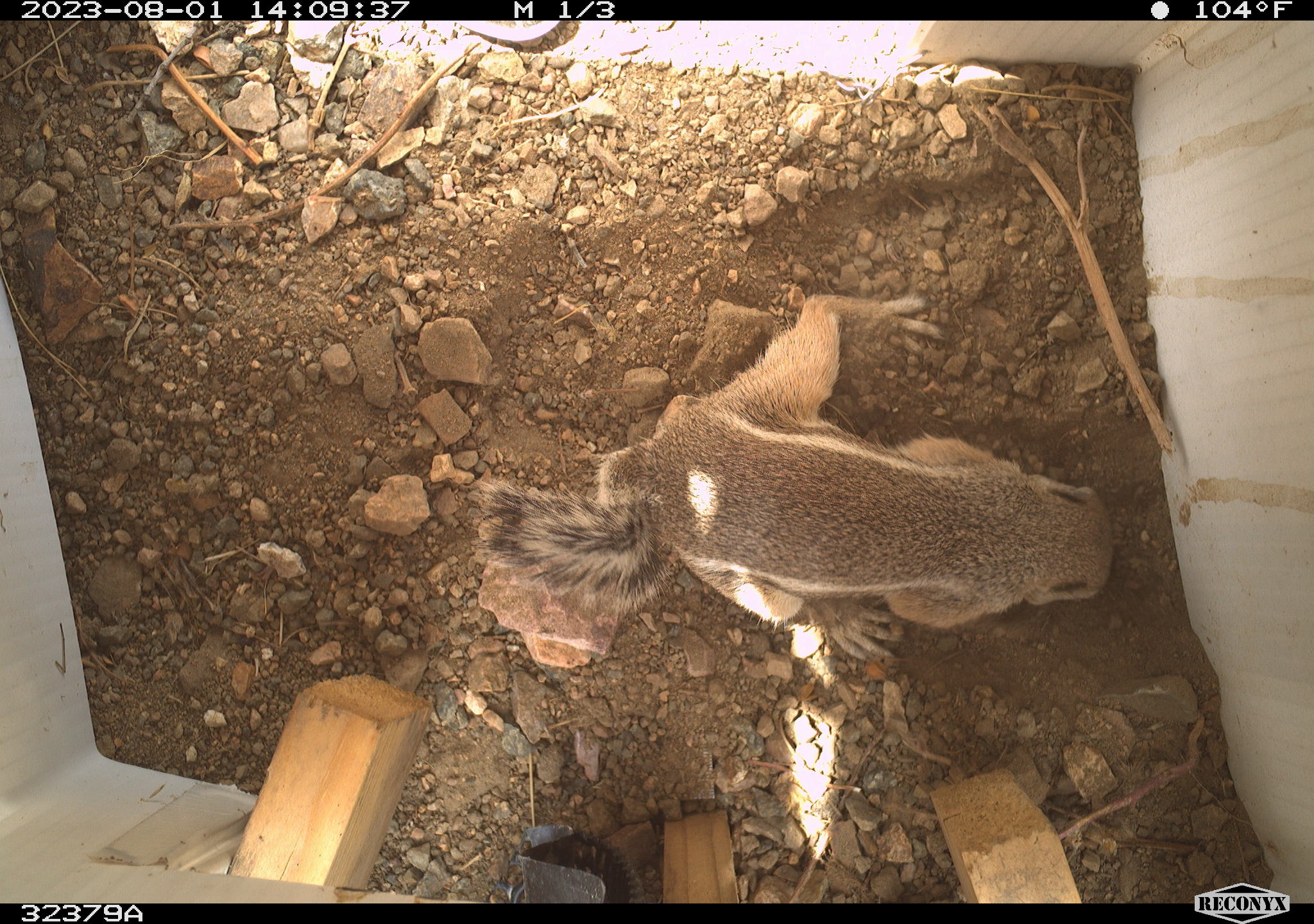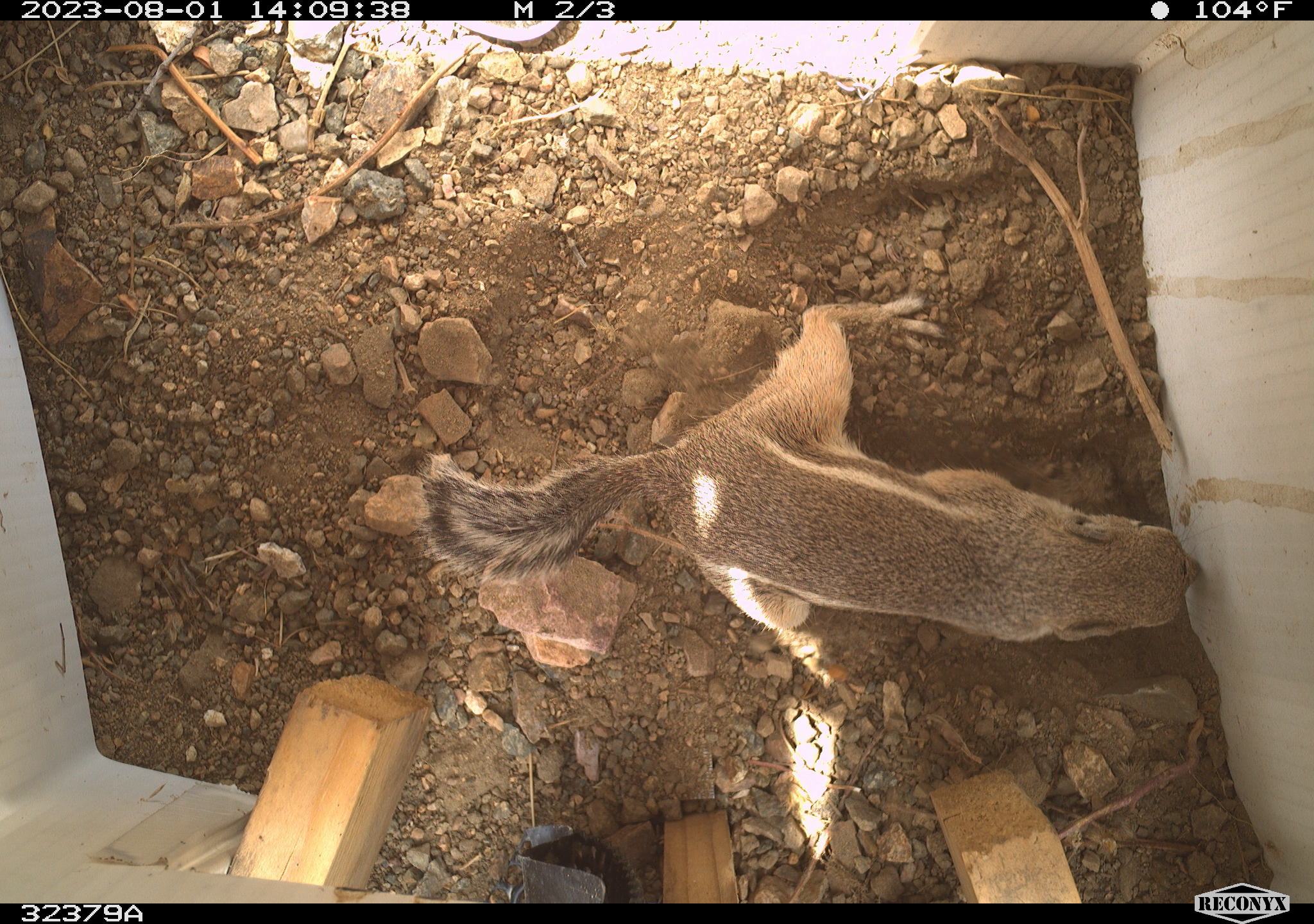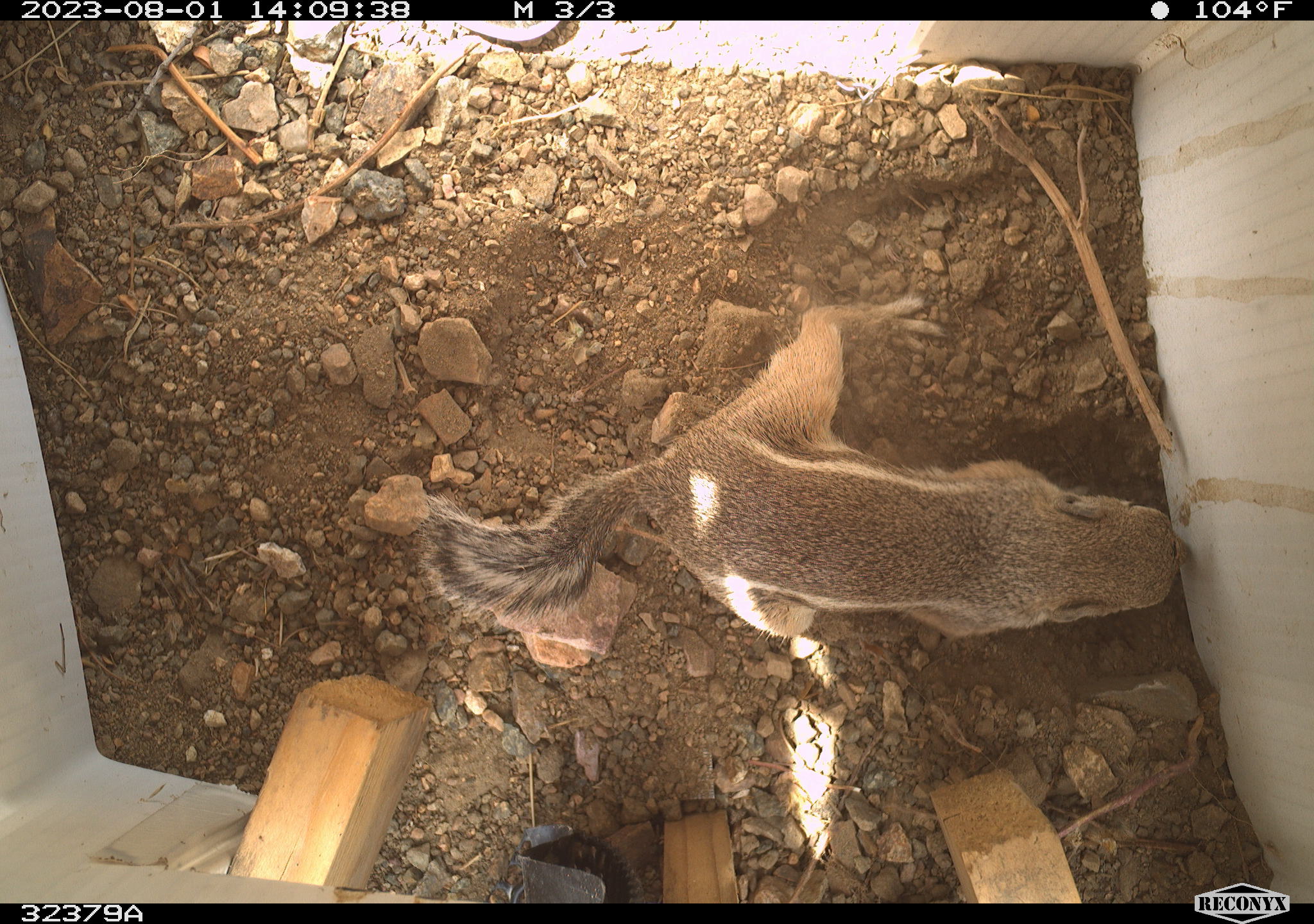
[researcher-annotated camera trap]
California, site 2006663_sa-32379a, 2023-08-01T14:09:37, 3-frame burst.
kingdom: Animalia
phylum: Chordata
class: Mammalia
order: Rodentia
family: Sciuridae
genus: Ammospermophilus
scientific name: Ammospermophilus leucurus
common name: white-tailed antelope squirrel